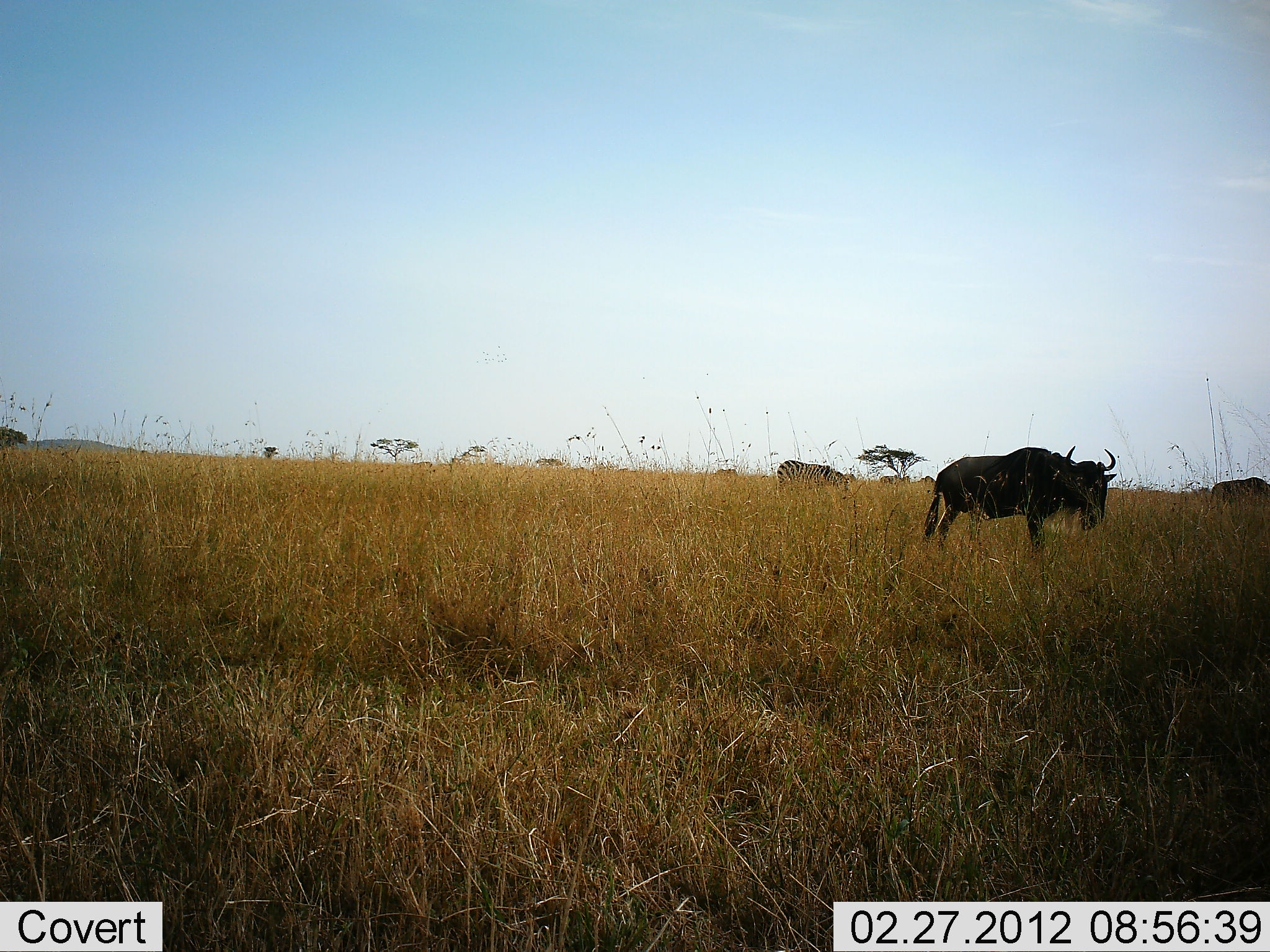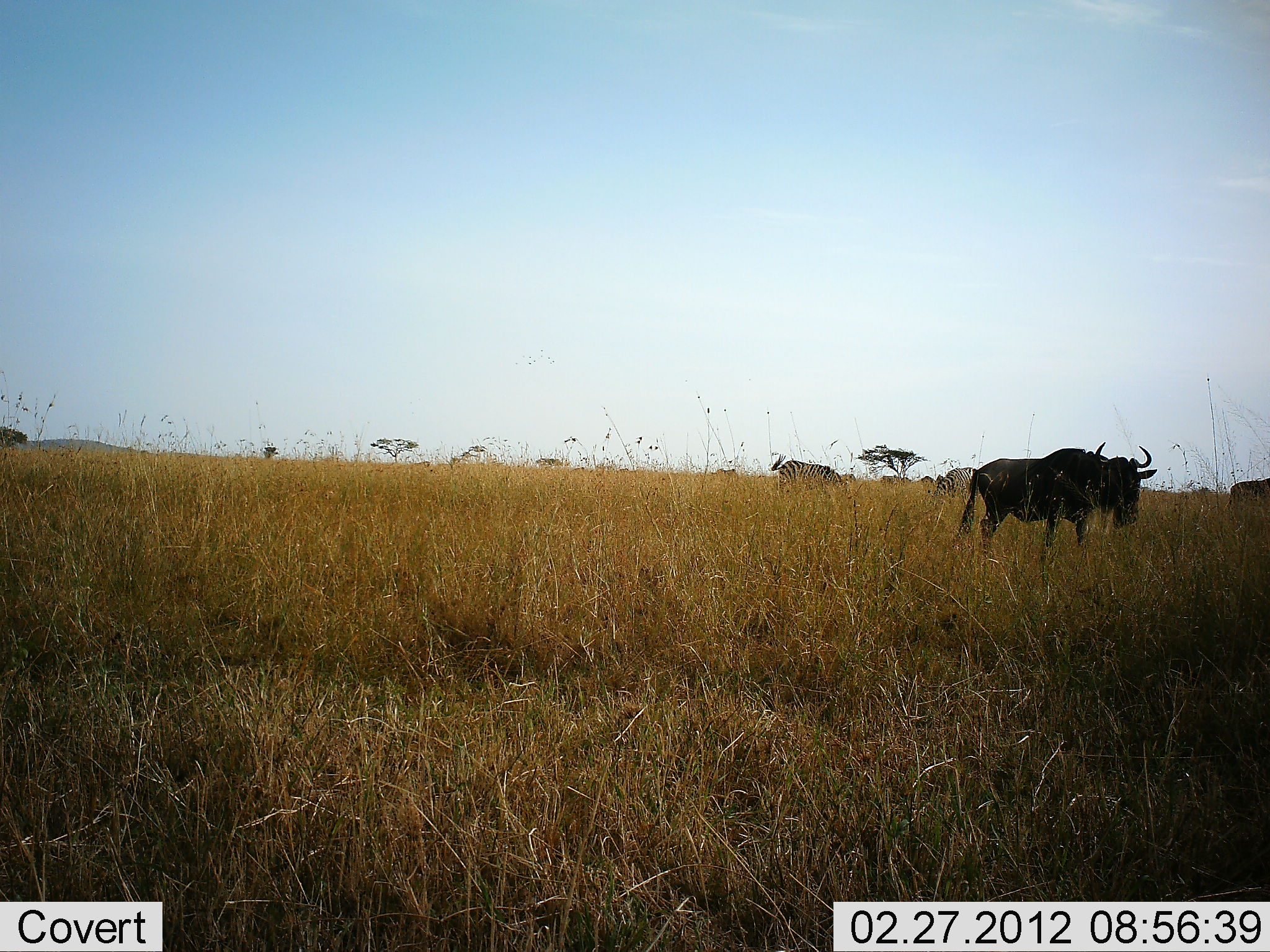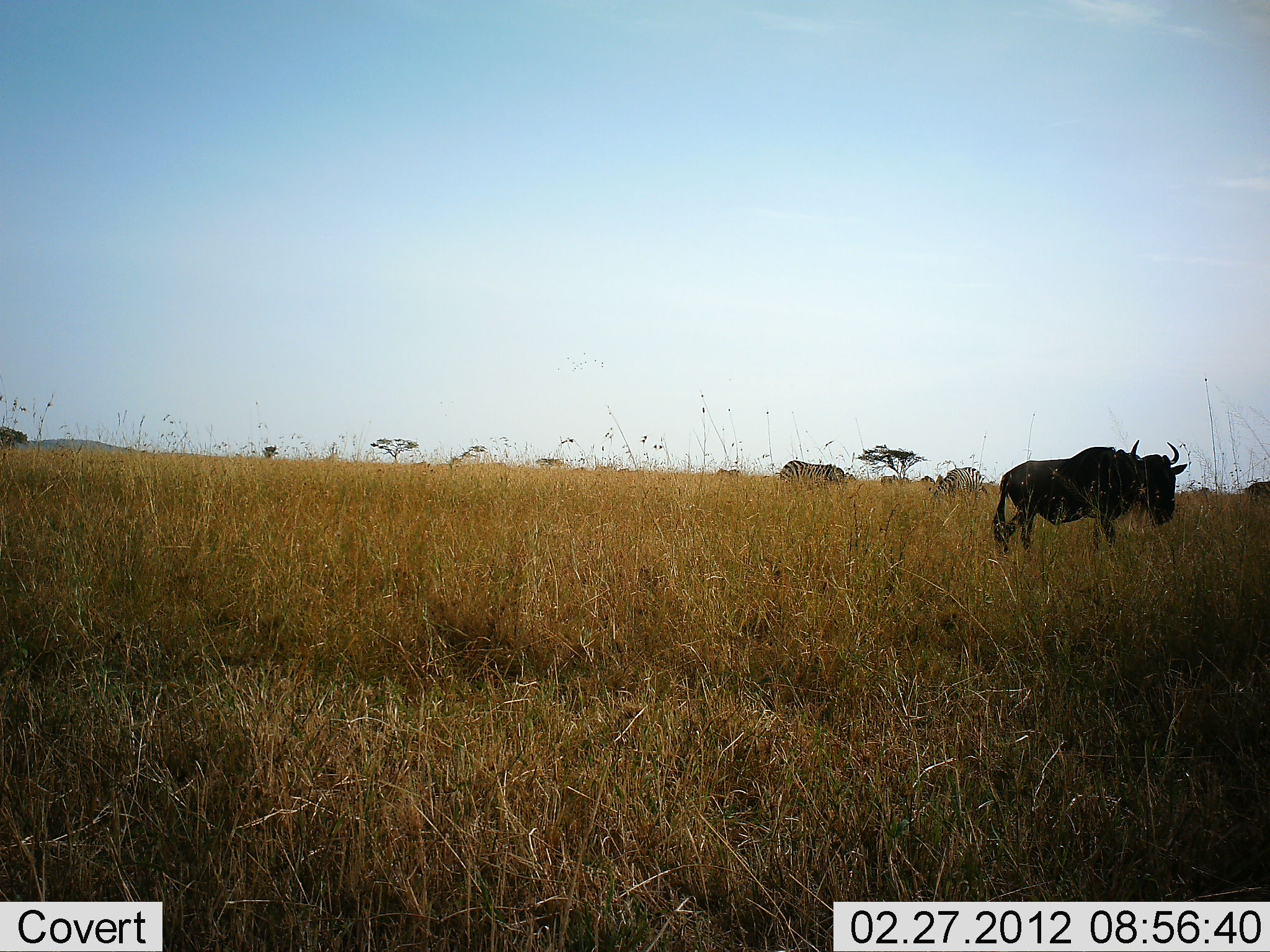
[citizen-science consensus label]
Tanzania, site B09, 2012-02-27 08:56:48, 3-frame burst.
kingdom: Animalia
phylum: Chordata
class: Mammalia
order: Artiodactyla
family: Bovidae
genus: Connochaetes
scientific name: Connochaetes taurinus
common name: blue wildebeest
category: wildebeest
Wildebeest (blue wildebeest) (Connochaetes taurinus), count 2. Behavior (volunteer vote fractions): standing 35%, resting 4%, moving 65%, interacting 8%. Young present (vote fraction): 0%. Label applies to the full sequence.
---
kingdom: Animalia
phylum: Chordata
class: Mammalia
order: Perissodactyla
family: Equidae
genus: Equus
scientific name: Equus quagga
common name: plains zebra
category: zebra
Zebra (plains zebra) (Equus quagga), count 2. Behavior (volunteer vote fractions): standing 28%, resting 0%, moving 0%, interacting 0%. Young present (vote fraction): 0%. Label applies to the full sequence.